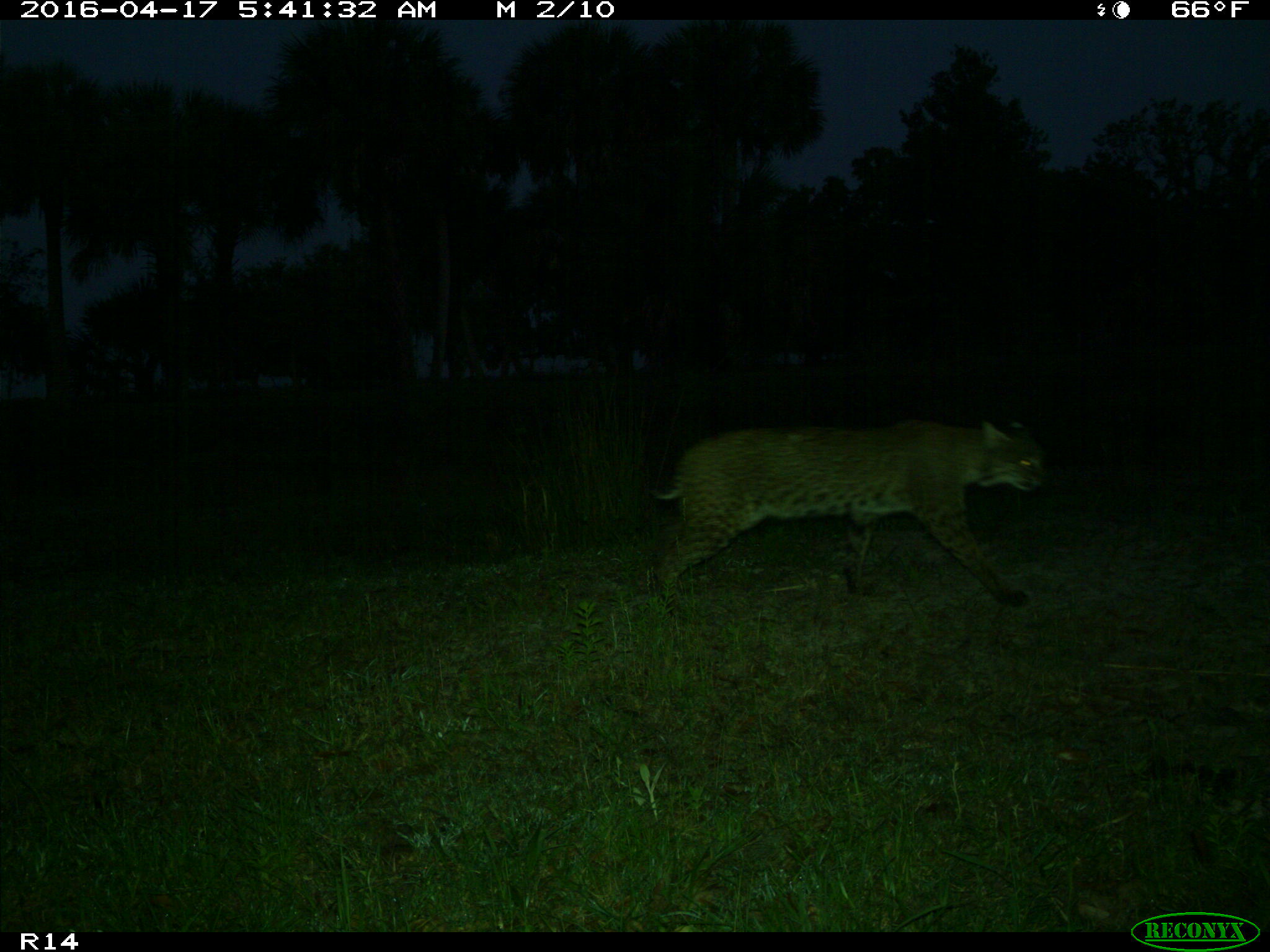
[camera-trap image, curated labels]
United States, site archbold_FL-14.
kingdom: Animalia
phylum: Chordata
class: Mammalia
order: Carnivora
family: Felidae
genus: Lynx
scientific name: Lynx rufus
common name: bobcat